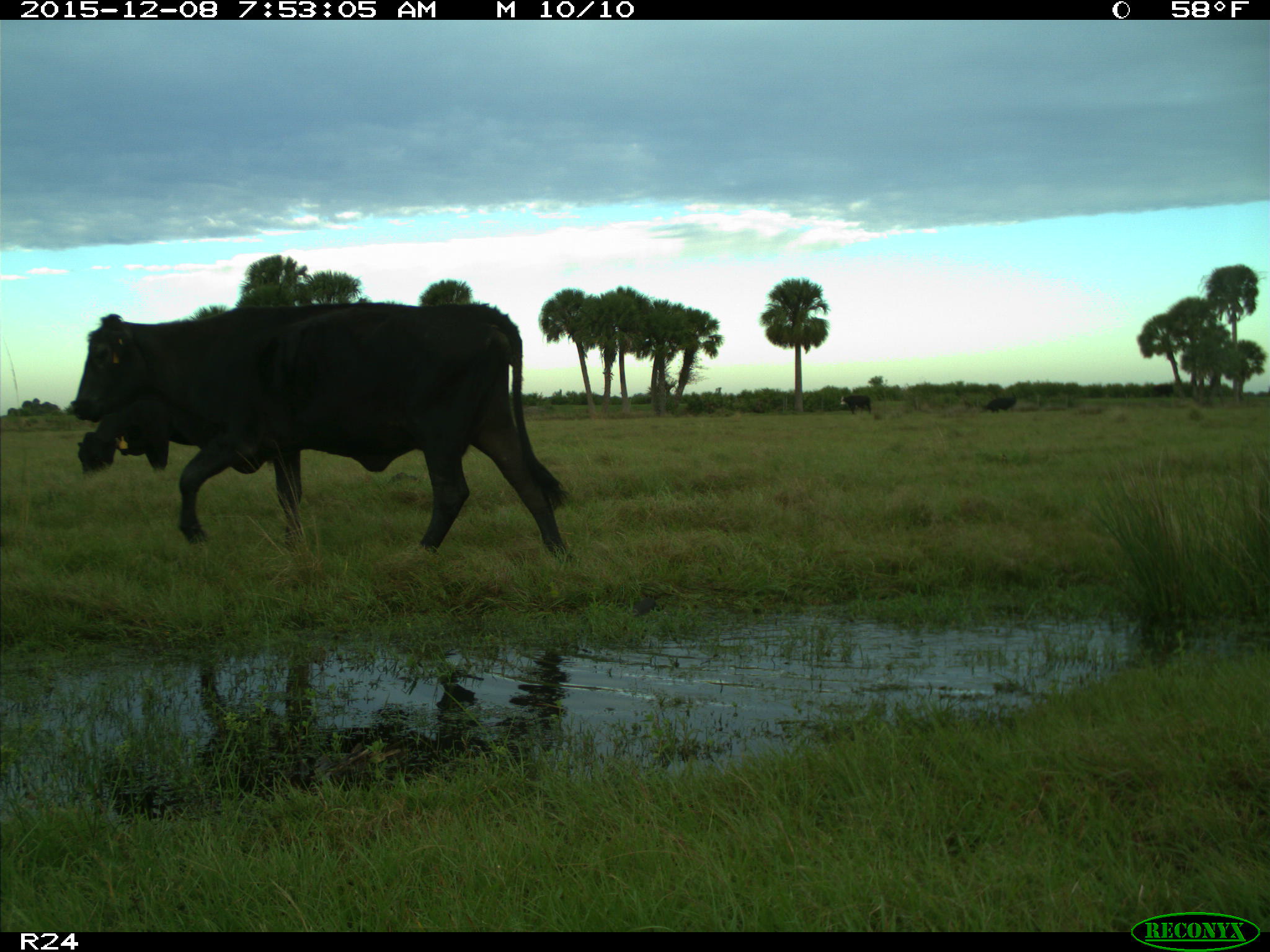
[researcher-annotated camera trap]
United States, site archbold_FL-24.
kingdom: Animalia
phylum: Chordata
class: Mammalia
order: Artiodactyla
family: Bovidae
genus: Bos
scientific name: Bos taurus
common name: domestic cow